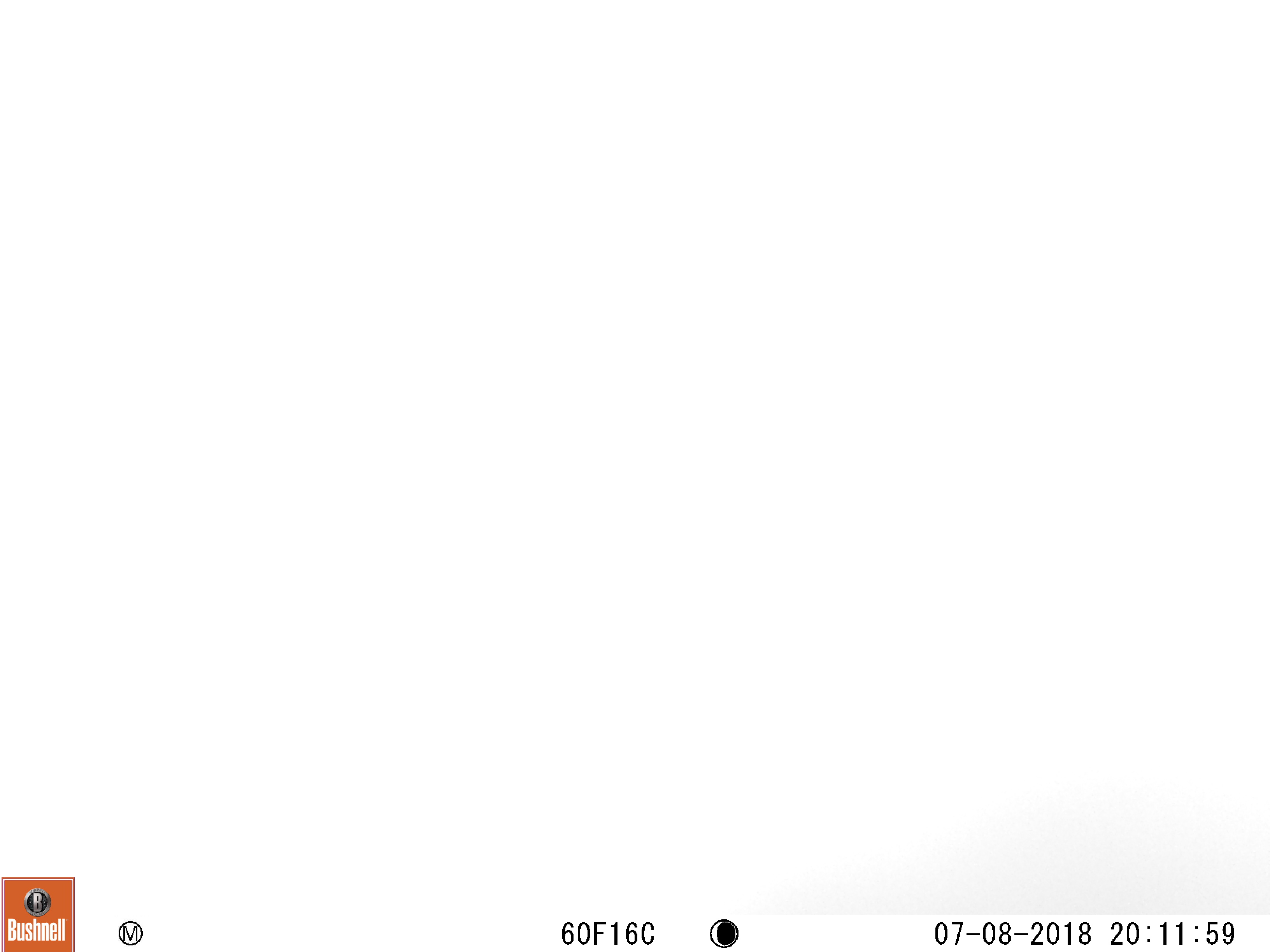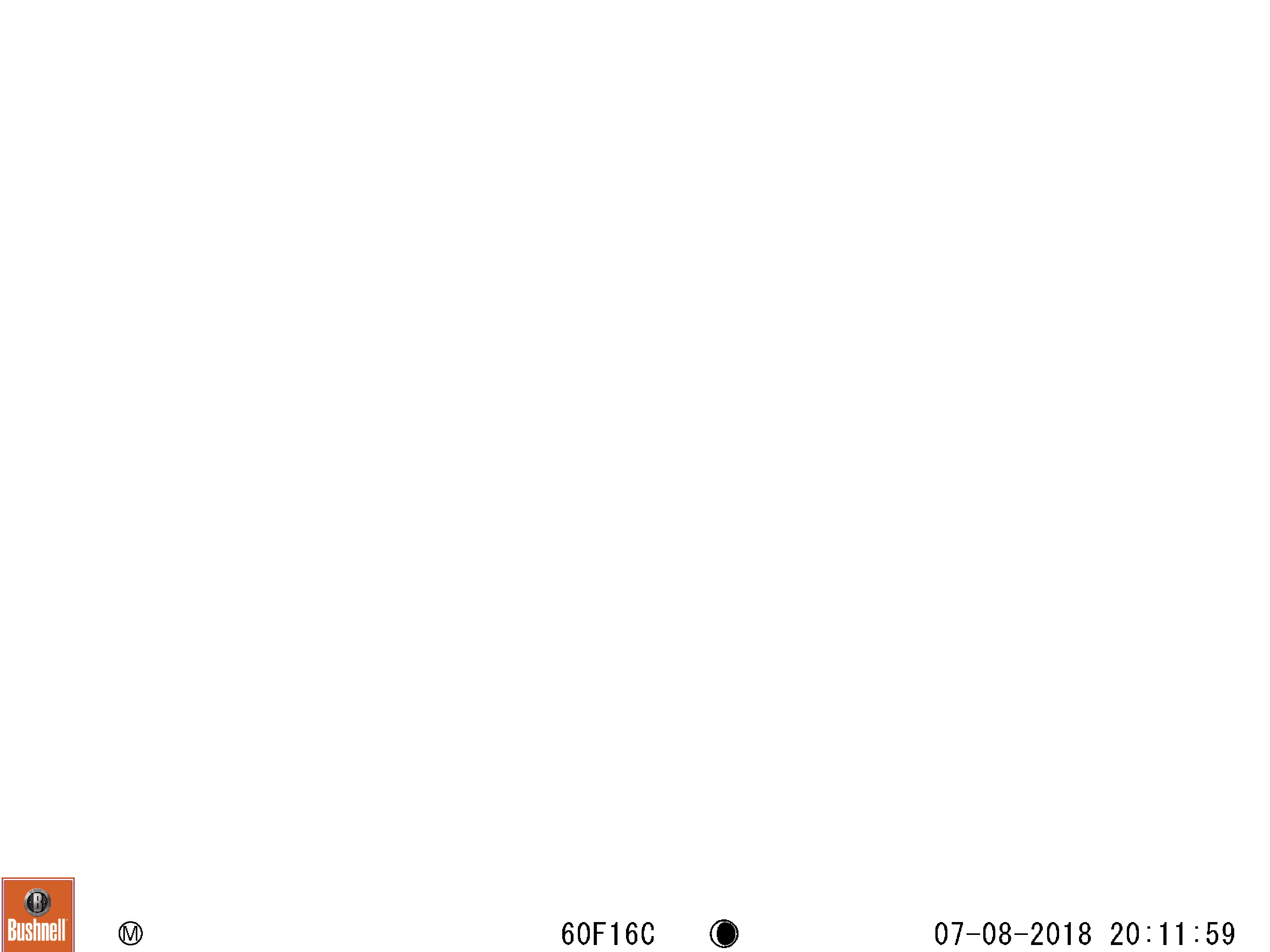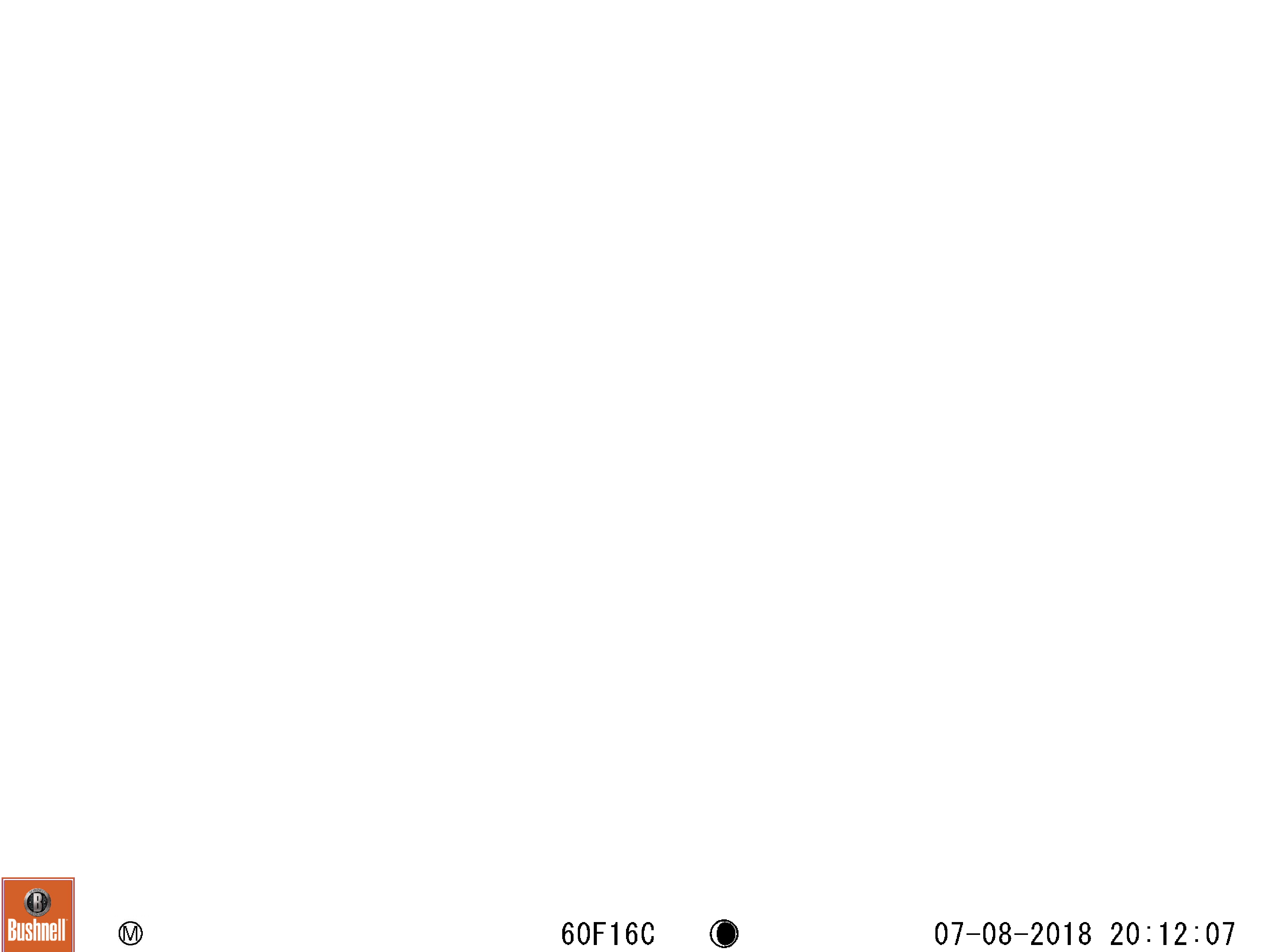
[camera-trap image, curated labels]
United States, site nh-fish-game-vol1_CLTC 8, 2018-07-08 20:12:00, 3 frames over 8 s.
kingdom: Animalia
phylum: Chordata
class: Mammalia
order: Artiodactyla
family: Cervidae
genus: Alces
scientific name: Alces alces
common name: moose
Moose (Alces alces).